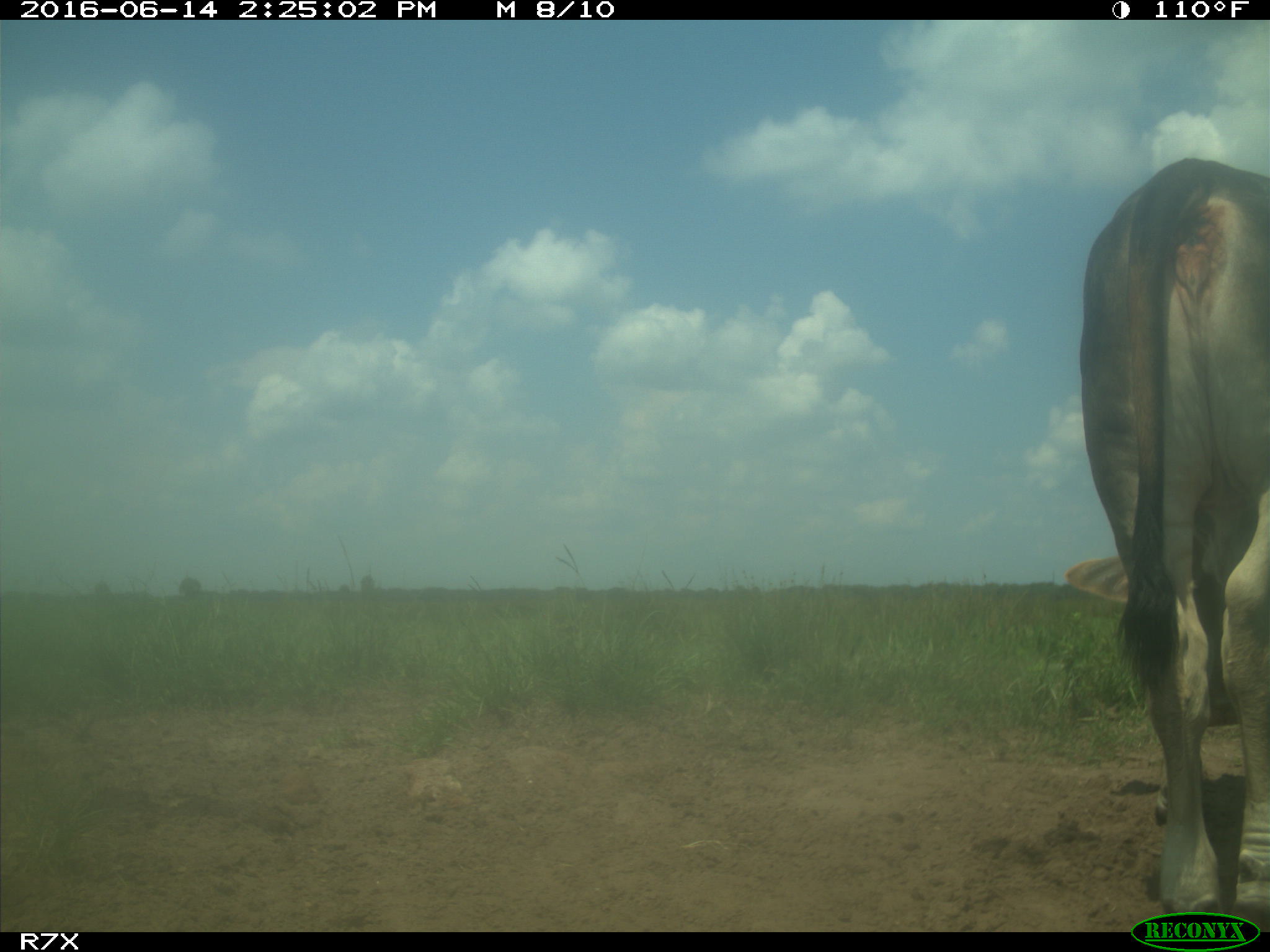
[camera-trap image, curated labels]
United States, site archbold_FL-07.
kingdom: Animalia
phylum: Chordata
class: Mammalia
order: Artiodactyla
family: Bovidae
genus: Bos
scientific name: Bos taurus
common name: domestic cow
Bos taurus (domestic cow).